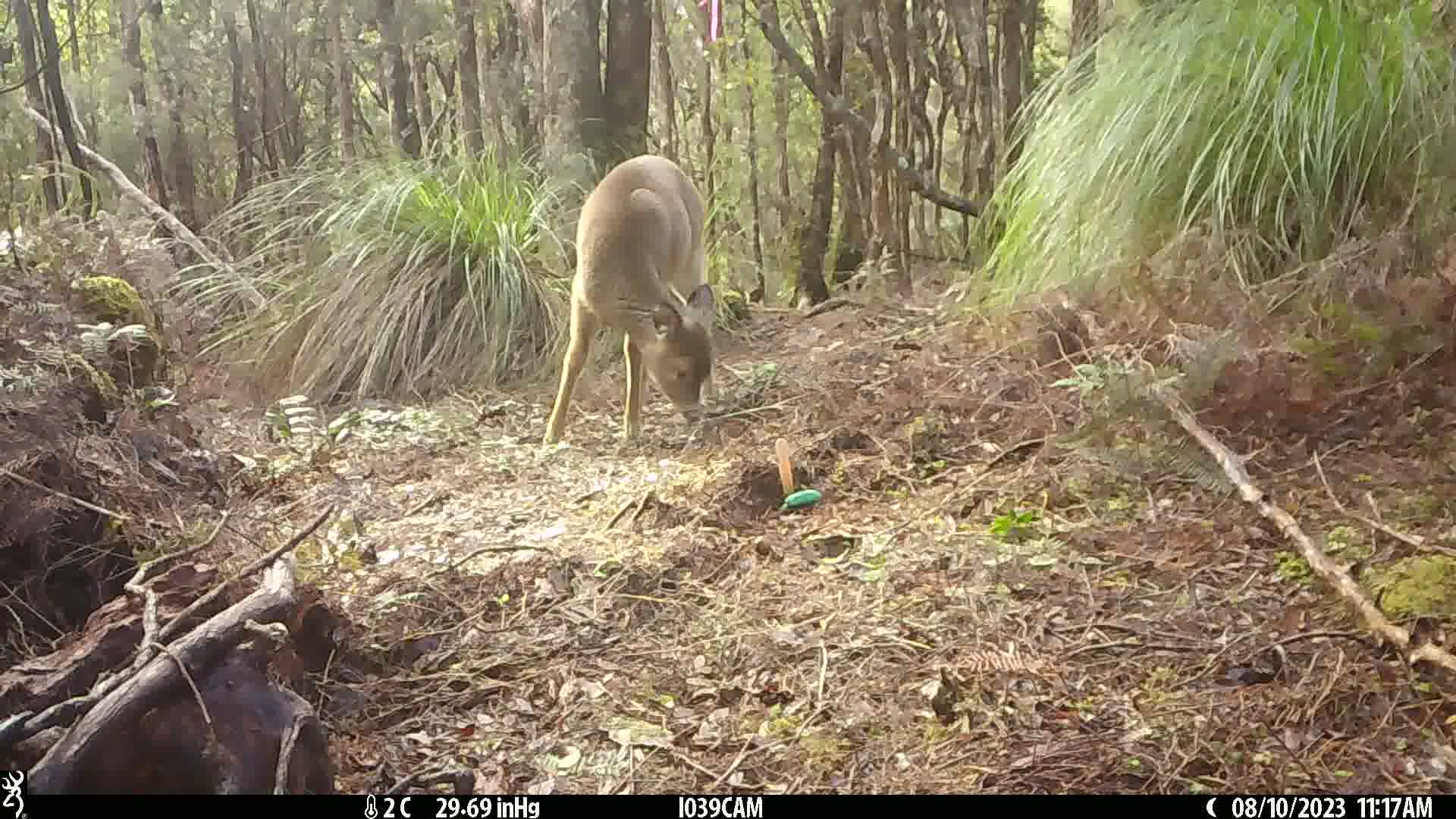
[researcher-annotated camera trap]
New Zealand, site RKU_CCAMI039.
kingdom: Animalia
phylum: Chordata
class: Mammalia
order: Artiodactyla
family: Cervidae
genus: Odocoileus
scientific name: Odocoileus virginianus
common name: white-tailed deer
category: white tailed deer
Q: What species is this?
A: White tailed deer (white-tailed deer) (Odocoileus virginianus).